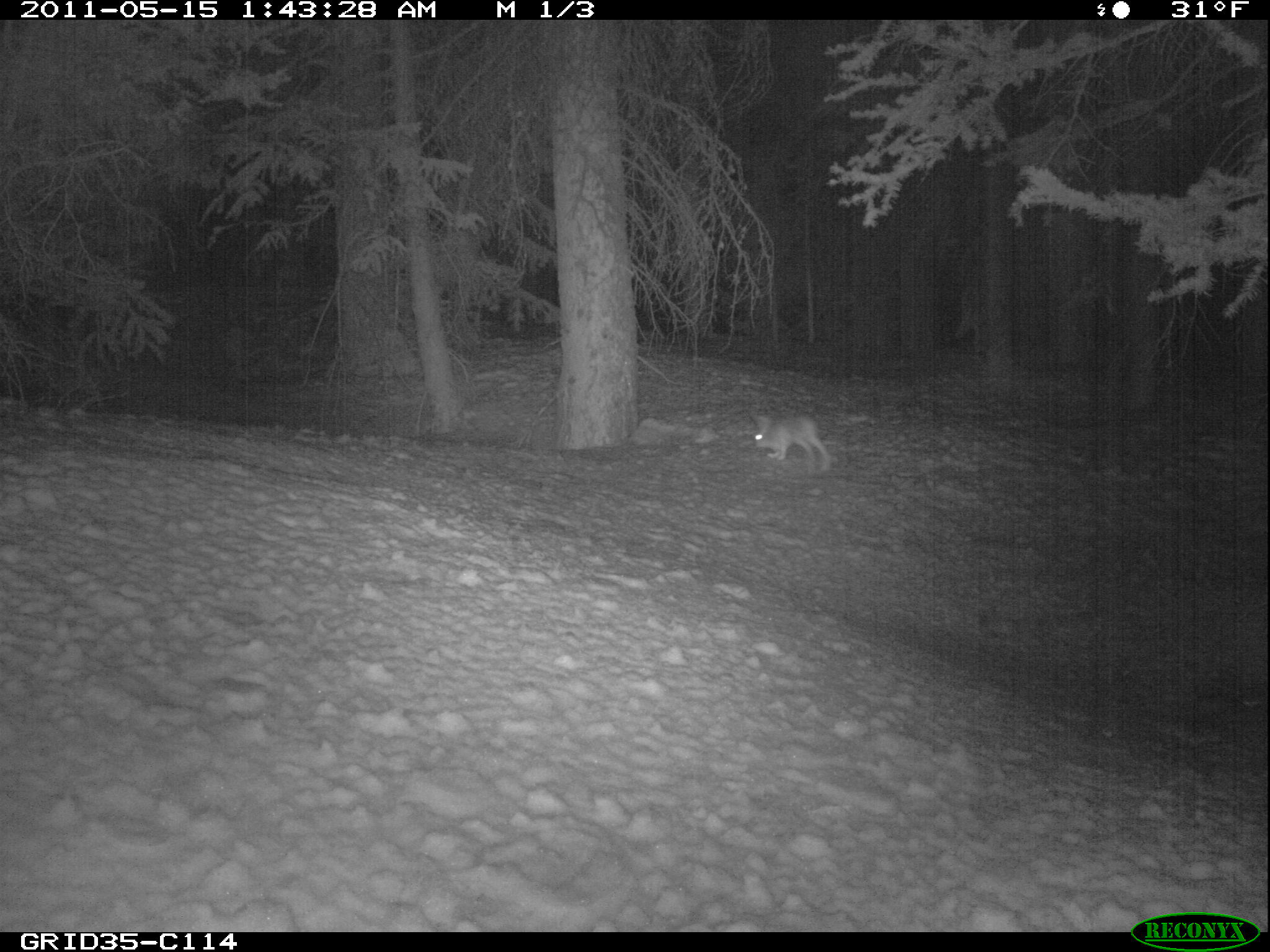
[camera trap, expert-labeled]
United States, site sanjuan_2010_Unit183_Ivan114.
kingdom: Animalia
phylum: Chordata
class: Mammalia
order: Lagomorpha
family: Leporidae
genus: Lepus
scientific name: Lepus americanus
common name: snowshoe hare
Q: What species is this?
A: Lepus americanus (snowshoe hare).